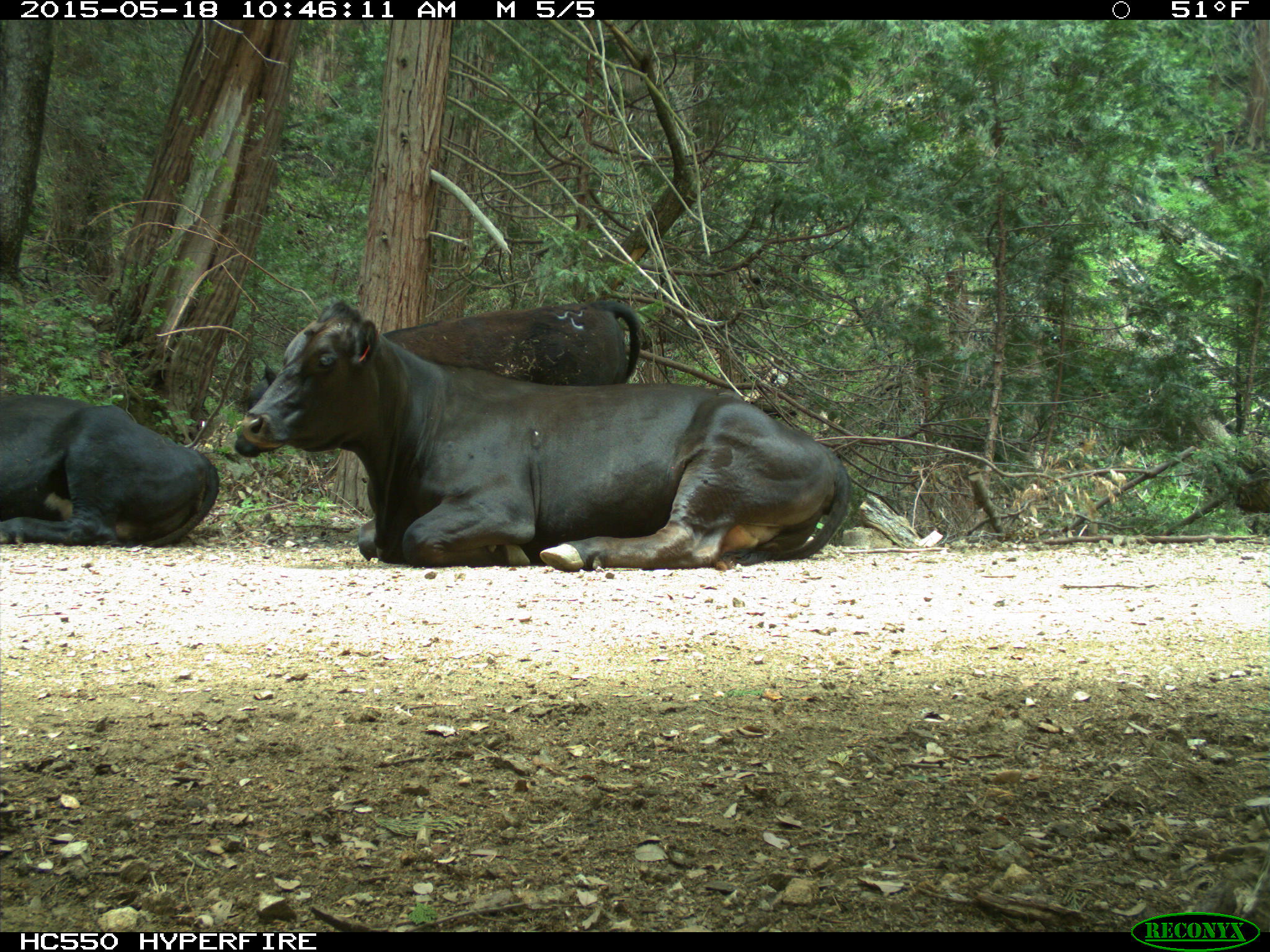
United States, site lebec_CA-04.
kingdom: Animalia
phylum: Chordata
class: Mammalia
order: Artiodactyla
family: Bovidae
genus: Bos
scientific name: Bos taurus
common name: domestic cow